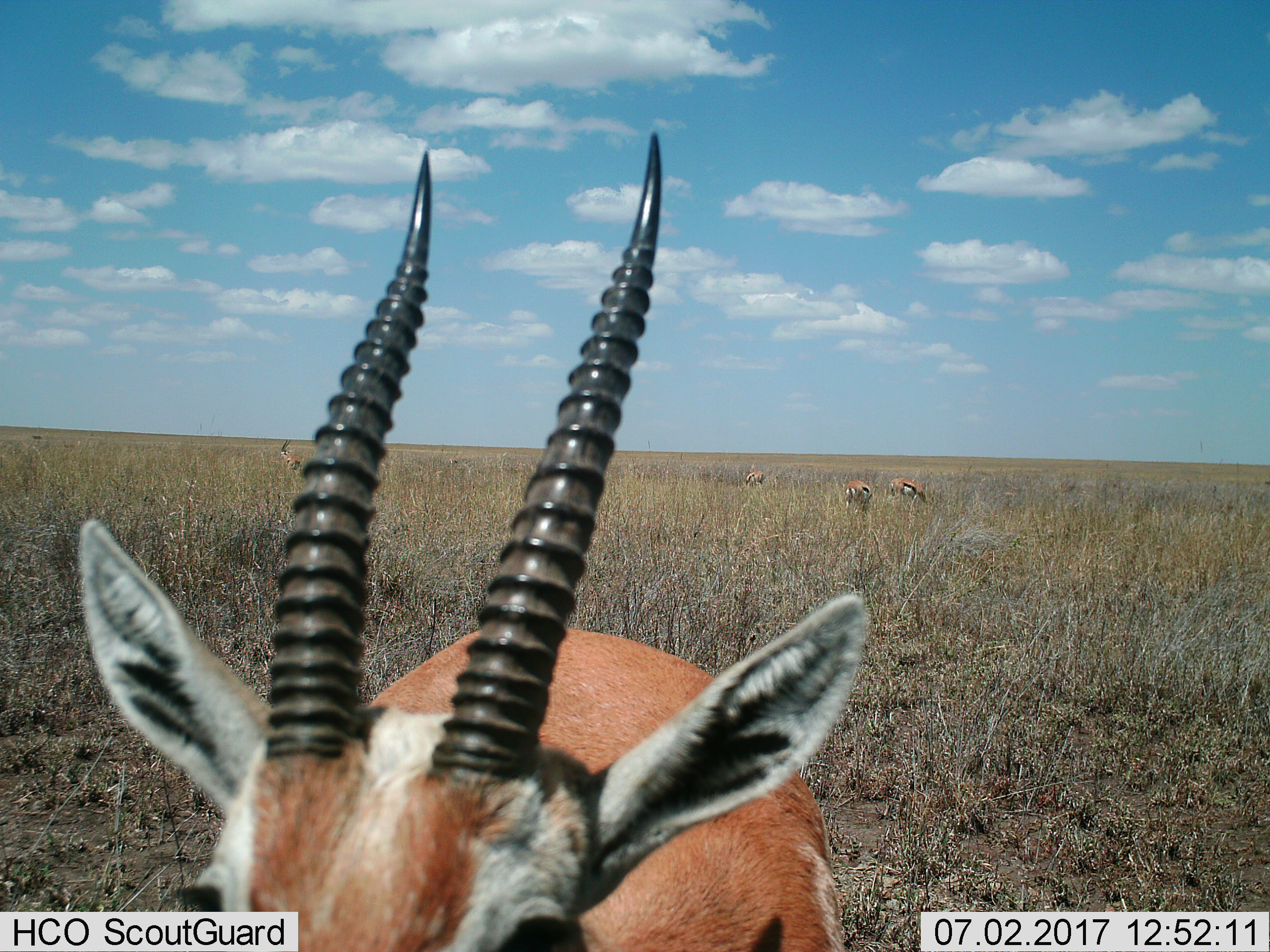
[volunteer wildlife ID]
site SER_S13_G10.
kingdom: Animalia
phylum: Chordata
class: Mammalia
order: Artiodactyla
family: Bovidae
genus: Eudorcas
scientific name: Eudorcas thomsonii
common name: thomson's gazelle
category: gazellethomsons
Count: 5.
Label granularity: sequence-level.